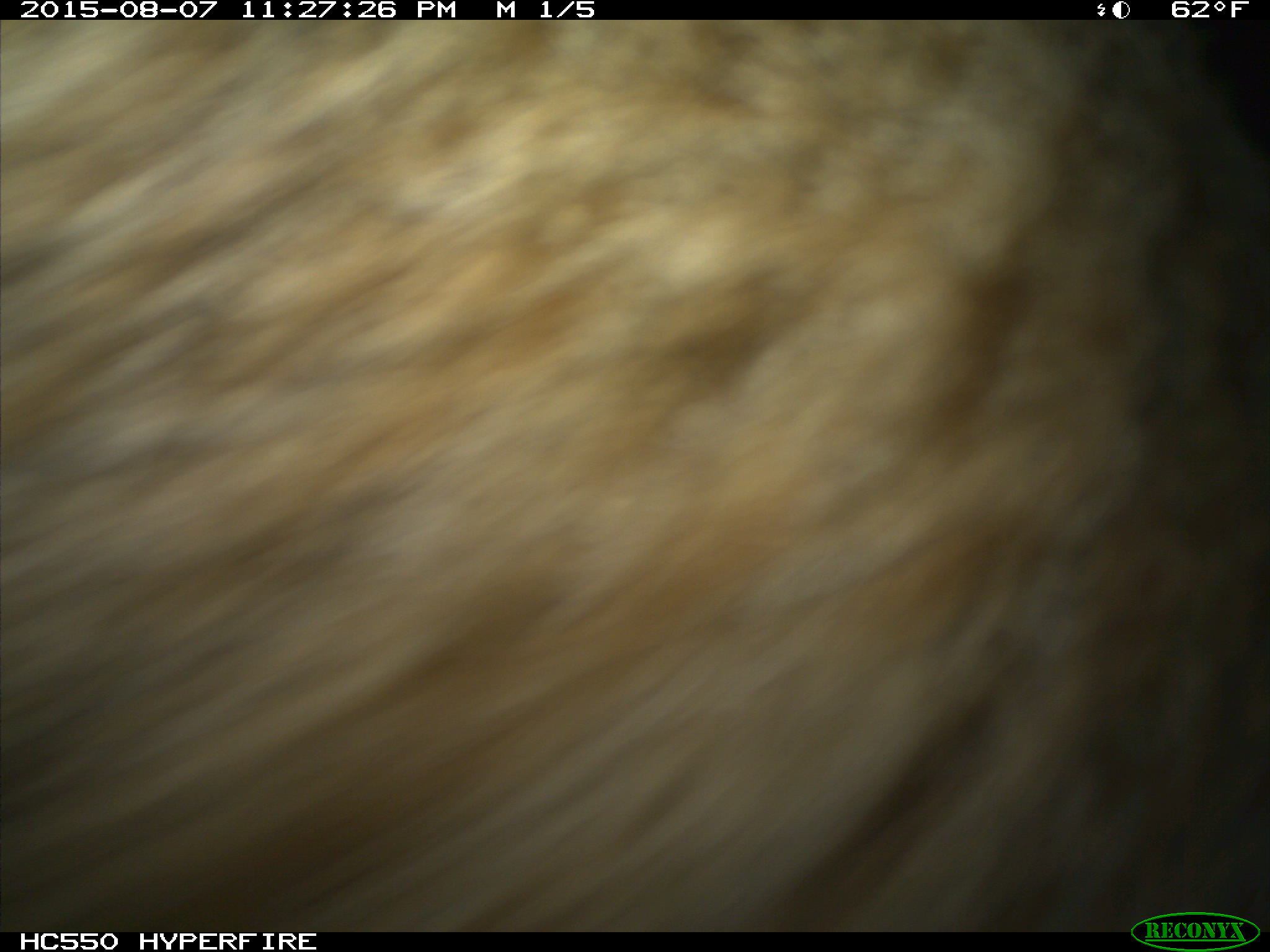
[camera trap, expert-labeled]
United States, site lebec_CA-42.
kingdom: Animalia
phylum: Chordata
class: Mammalia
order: Carnivora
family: Felidae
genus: Lynx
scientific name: Lynx rufus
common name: bobcat